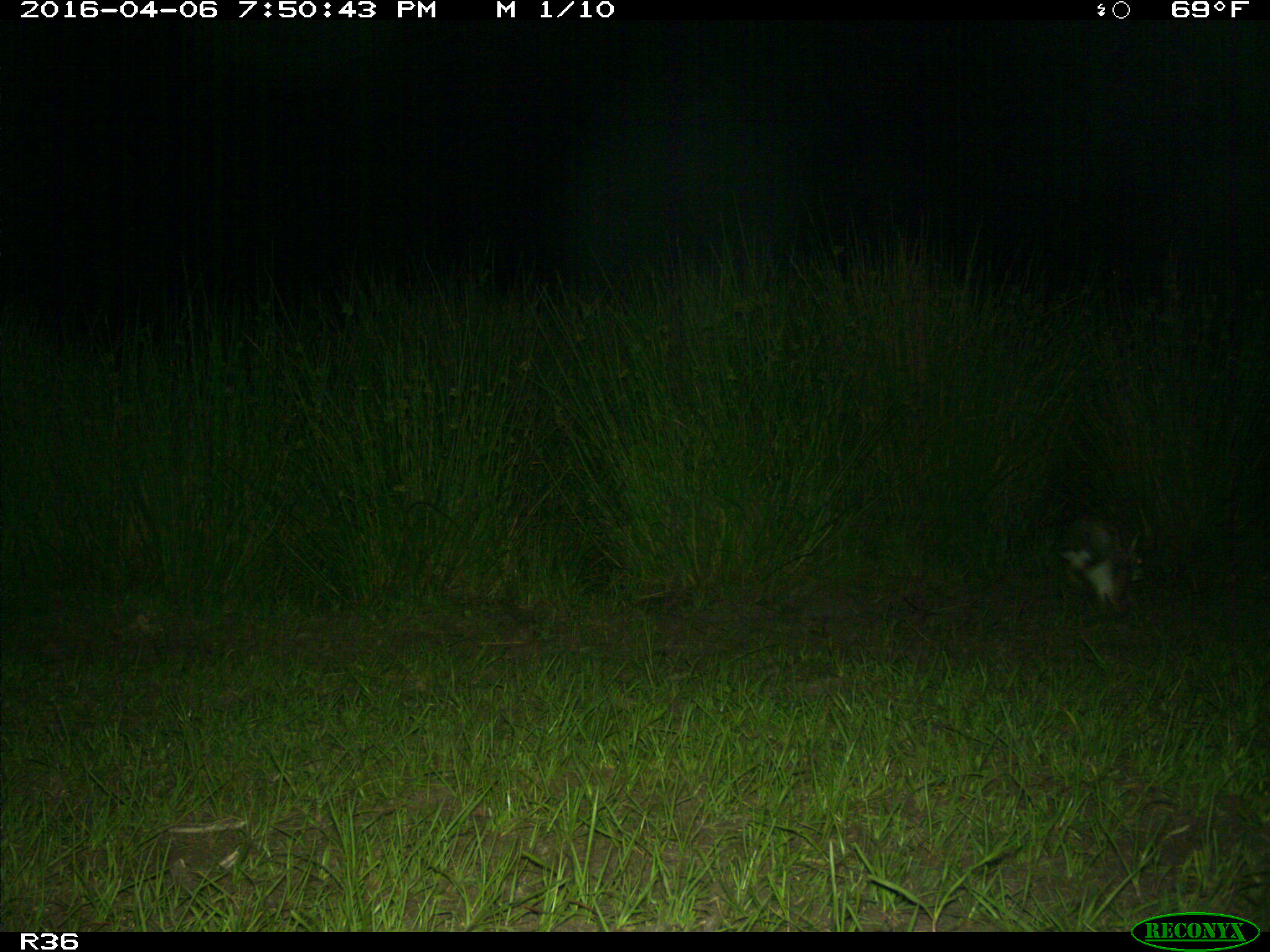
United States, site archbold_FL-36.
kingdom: Animalia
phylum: Chordata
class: Mammalia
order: Lagomorpha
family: Leporidae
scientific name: Leporidae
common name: rabbits and hares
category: unidentified rabbit